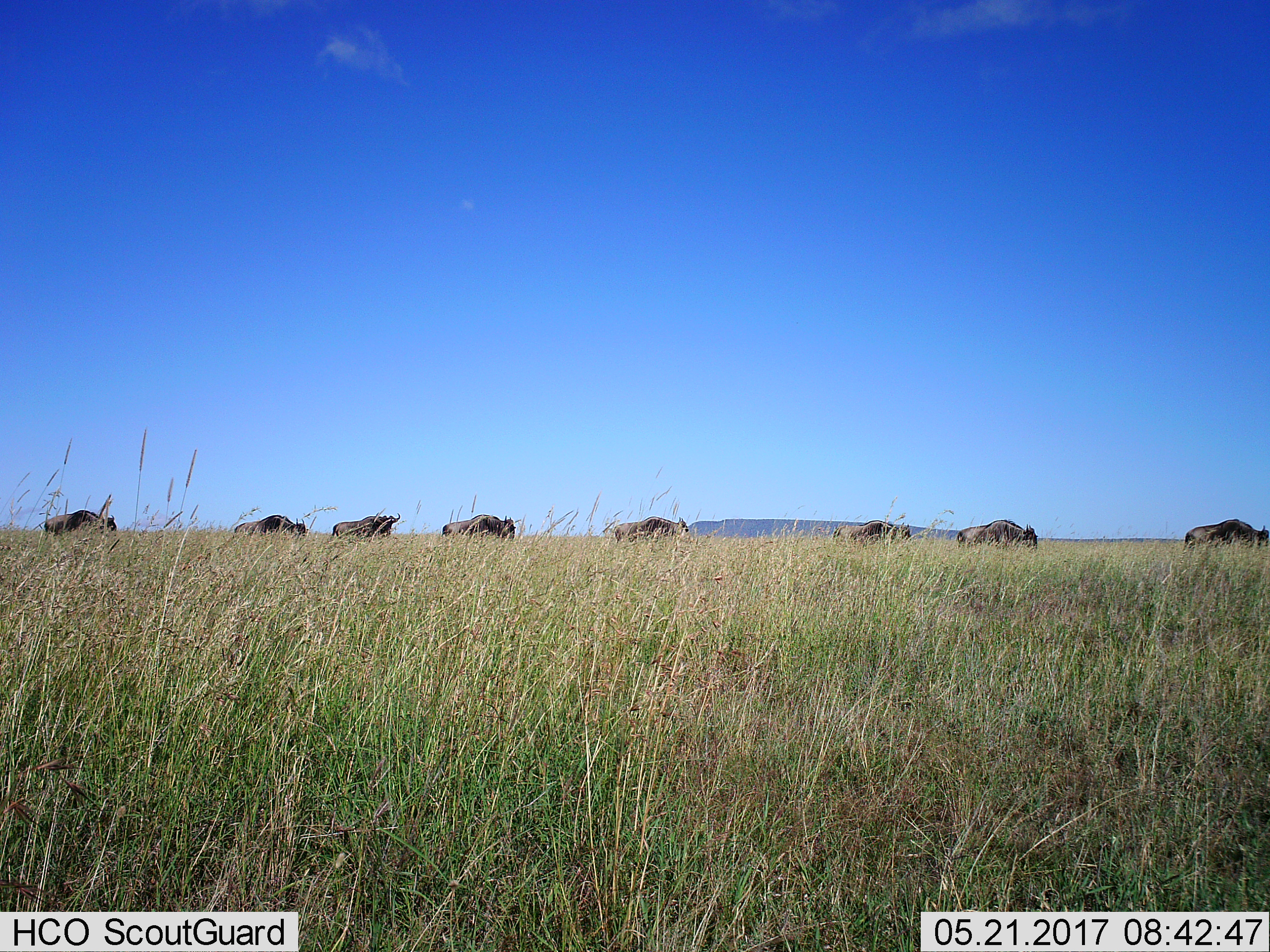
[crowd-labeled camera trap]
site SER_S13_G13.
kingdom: Animalia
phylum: Chordata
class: Mammalia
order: Artiodactyla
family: Bovidae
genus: Connochaetes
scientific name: Connochaetes taurinus taurinus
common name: blue wildebeest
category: wildebeestblue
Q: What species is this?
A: Wildebeestblue (blue wildebeest) (Connochaetes taurinus taurinus).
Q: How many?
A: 8.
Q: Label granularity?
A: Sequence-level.